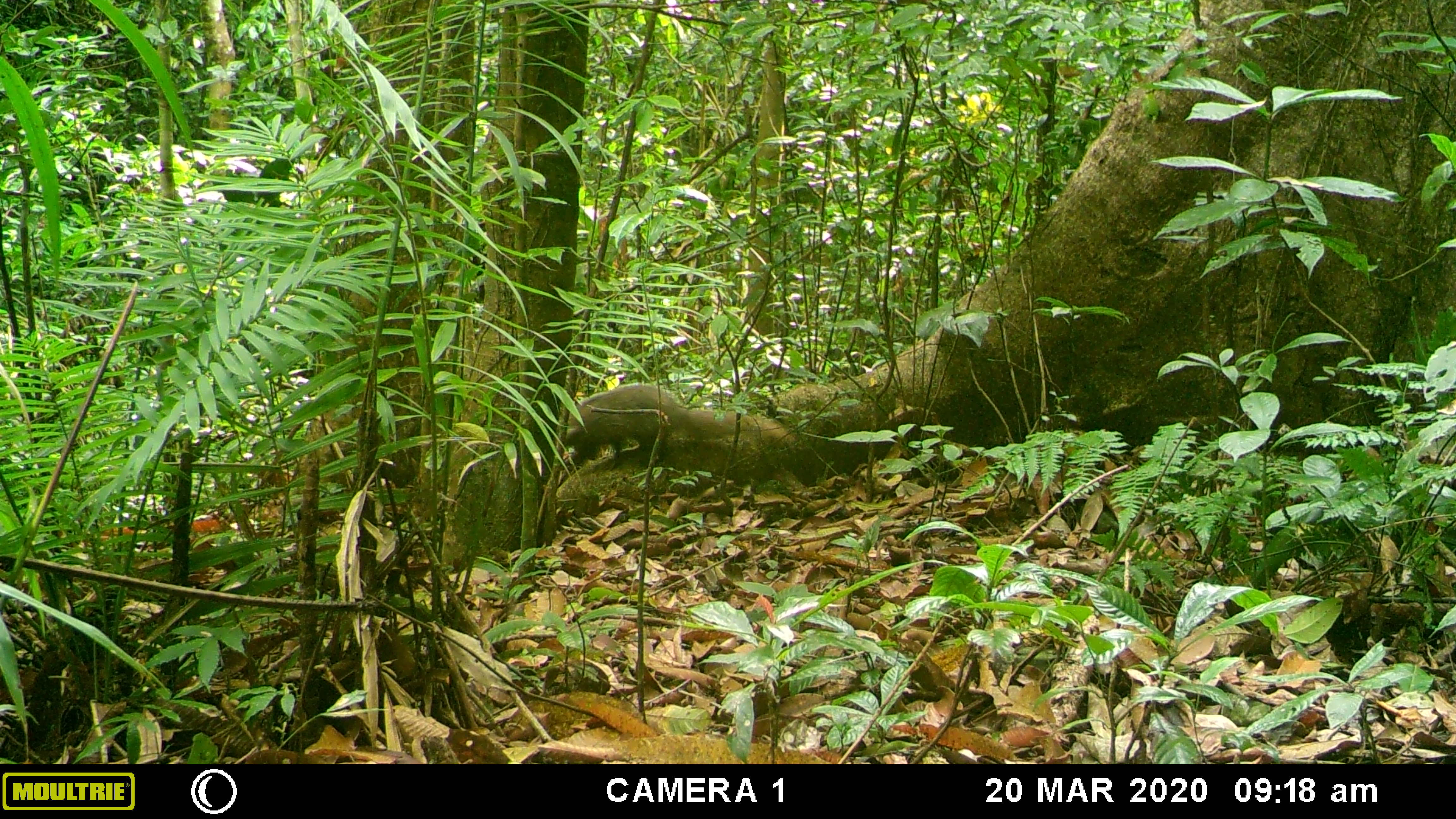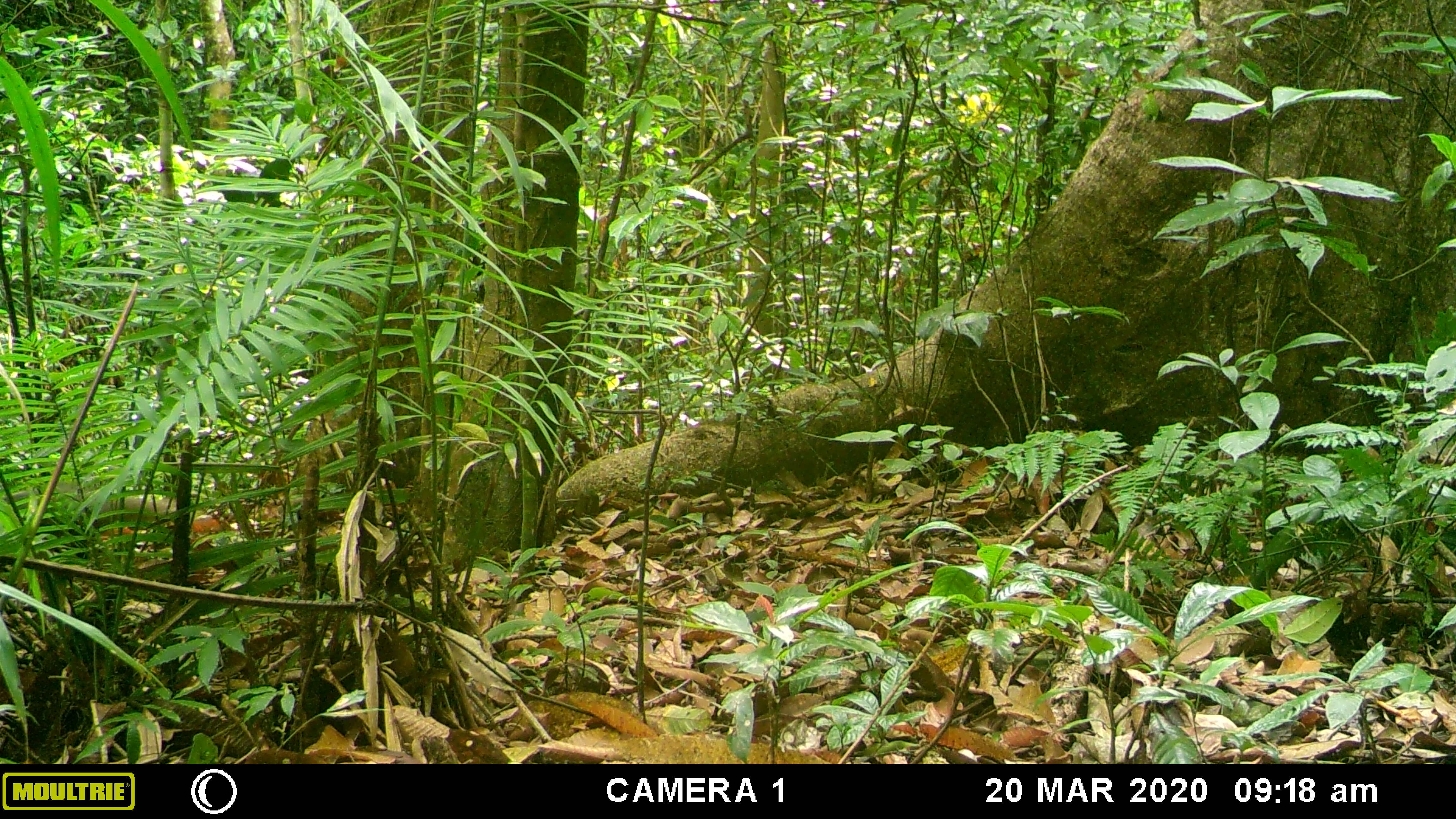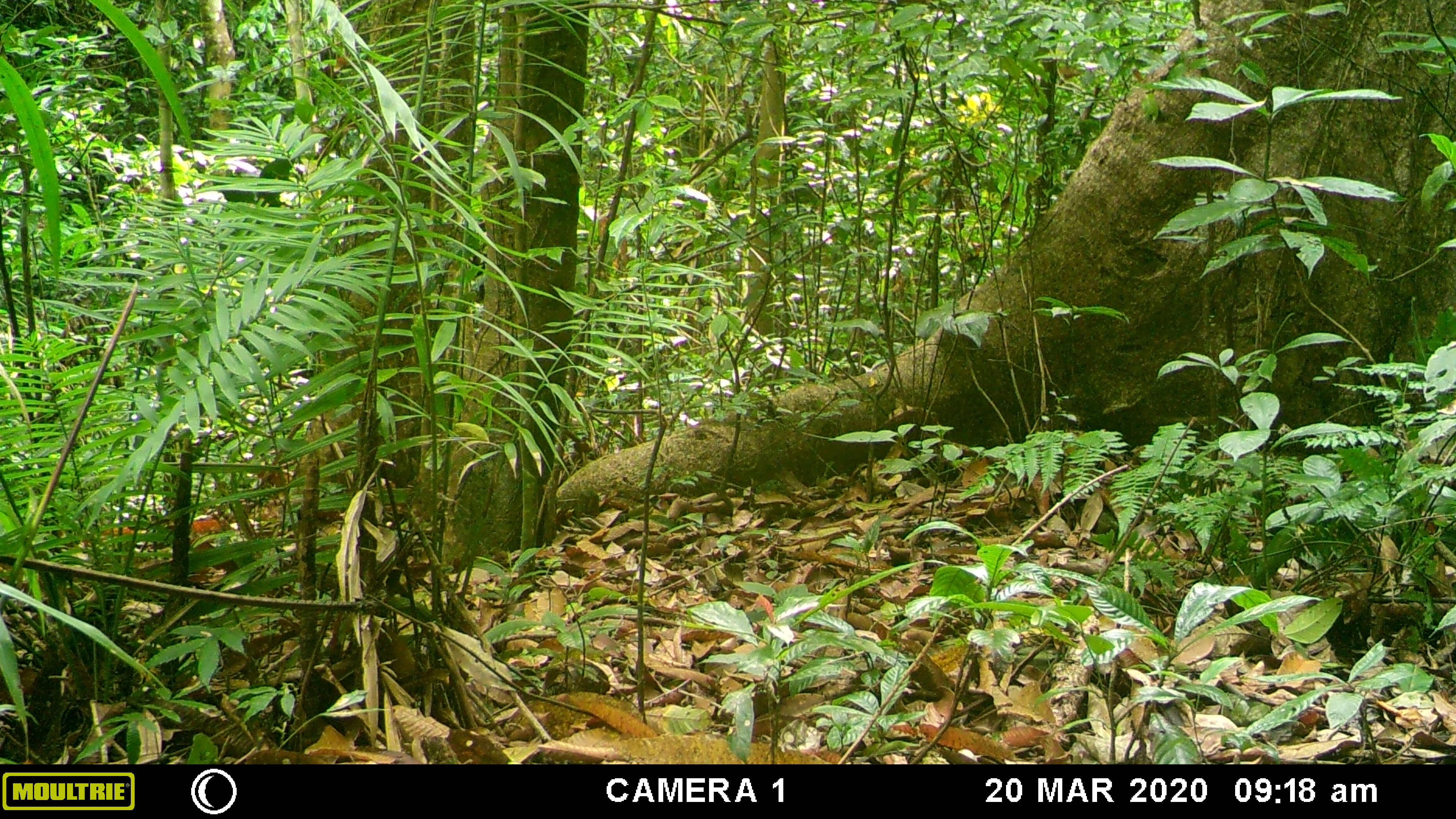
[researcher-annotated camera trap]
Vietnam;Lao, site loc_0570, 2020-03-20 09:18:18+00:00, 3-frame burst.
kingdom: Animalia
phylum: Chordata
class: Mammalia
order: Carnivora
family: Herpestidae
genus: Urva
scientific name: Urva urva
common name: crab-eating mongoose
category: crab eating mongoose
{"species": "crab eating mongoose (crab-eating mongoose) (Urva urva)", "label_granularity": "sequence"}